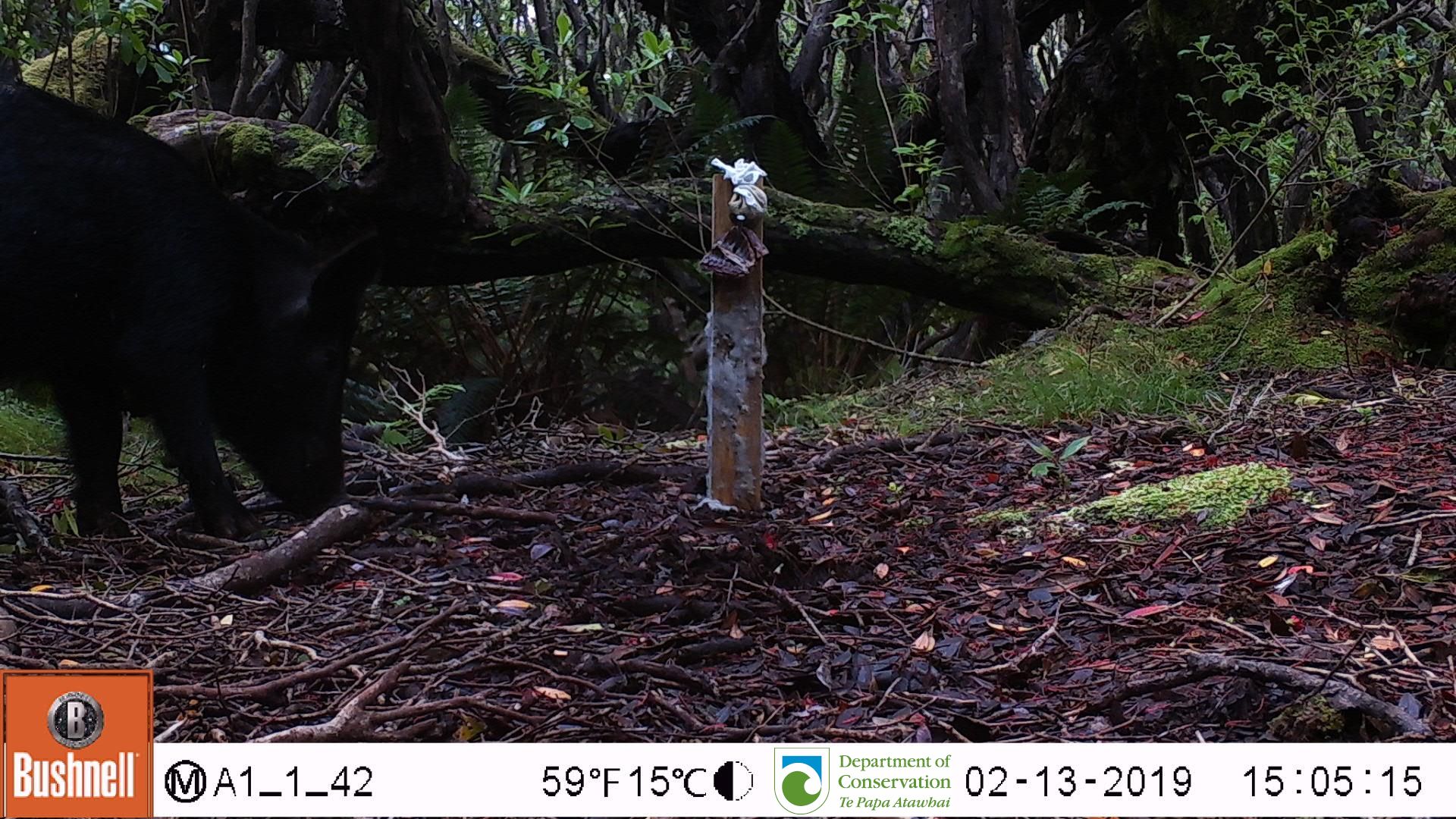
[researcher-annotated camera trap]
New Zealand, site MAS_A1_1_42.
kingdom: Animalia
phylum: Chordata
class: Mammalia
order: Artiodactyla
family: Suidae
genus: Sus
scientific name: Sus scrofa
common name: pig